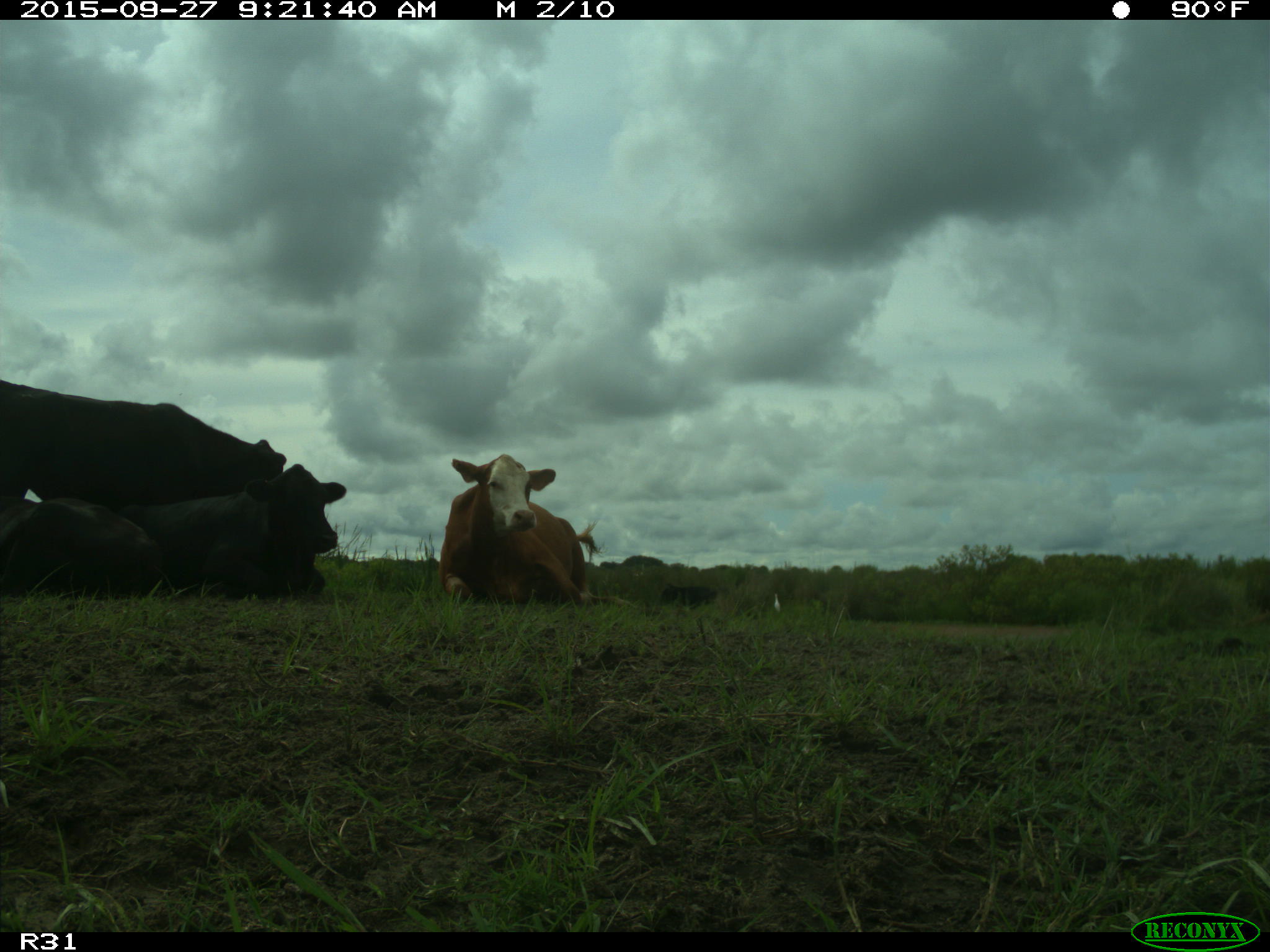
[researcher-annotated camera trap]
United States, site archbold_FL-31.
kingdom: Animalia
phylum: Chordata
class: Mammalia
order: Artiodactyla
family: Bovidae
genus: Bos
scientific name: Bos taurus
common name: domestic cow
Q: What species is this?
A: Bos taurus (domestic cow).